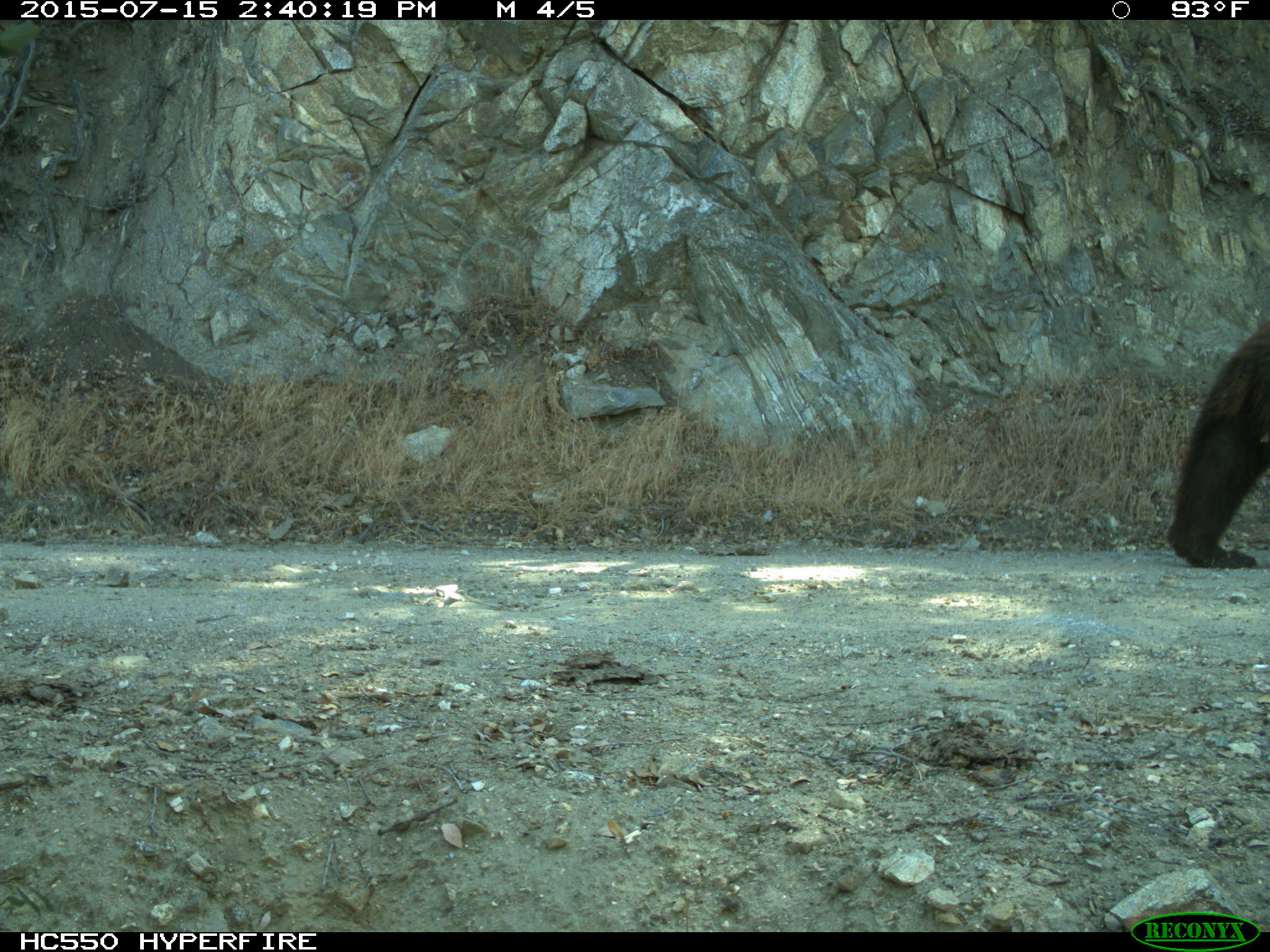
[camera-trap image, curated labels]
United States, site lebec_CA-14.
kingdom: Animalia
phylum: Chordata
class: Mammalia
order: Carnivora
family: Ursidae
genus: Ursus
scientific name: Ursus americanus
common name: american black bear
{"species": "Ursus americanus (american black bear)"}